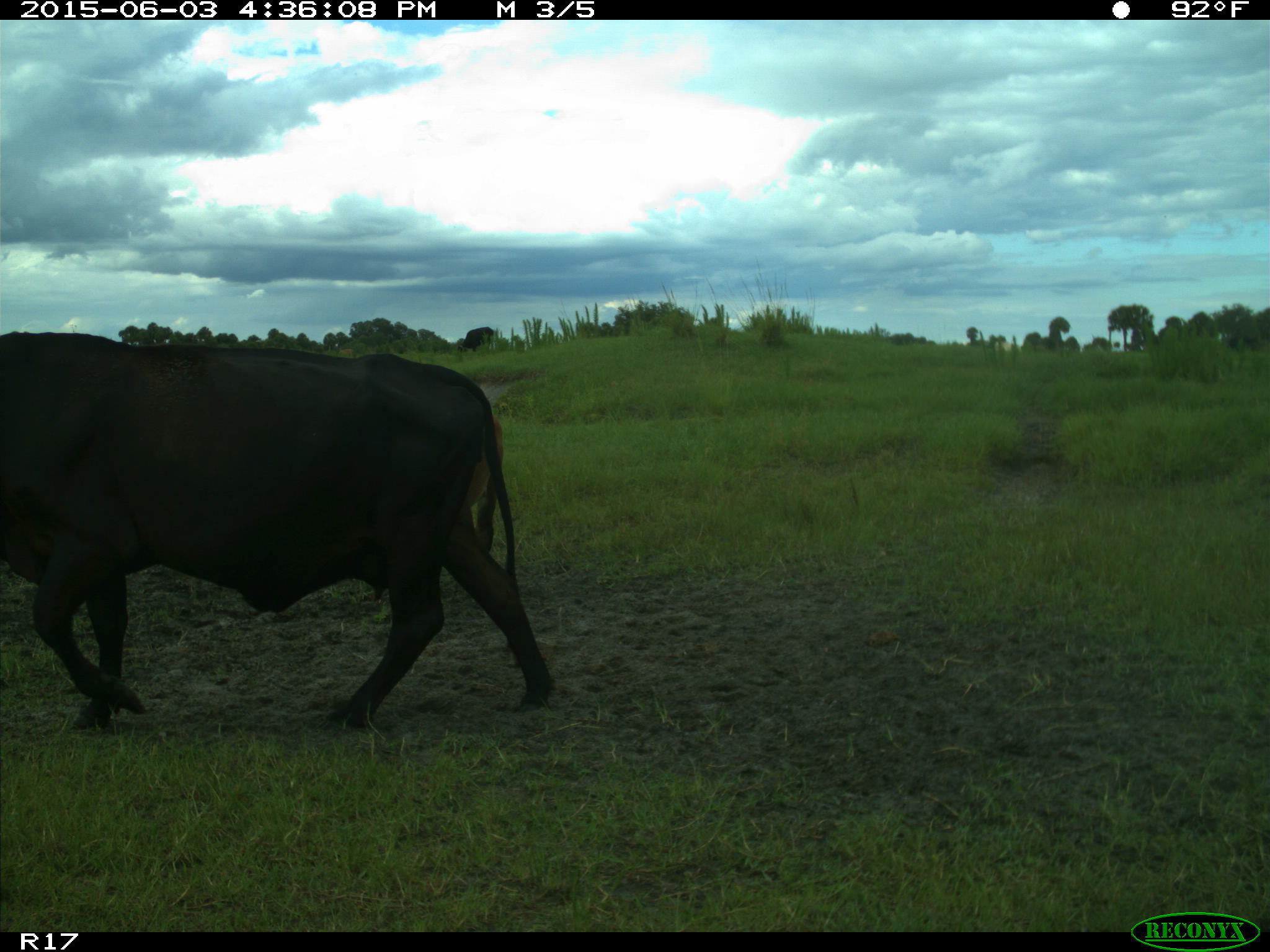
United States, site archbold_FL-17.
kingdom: Animalia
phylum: Chordata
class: Mammalia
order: Artiodactyla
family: Bovidae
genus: Bos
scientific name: Bos taurus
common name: domestic cow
Bos taurus (domestic cow).